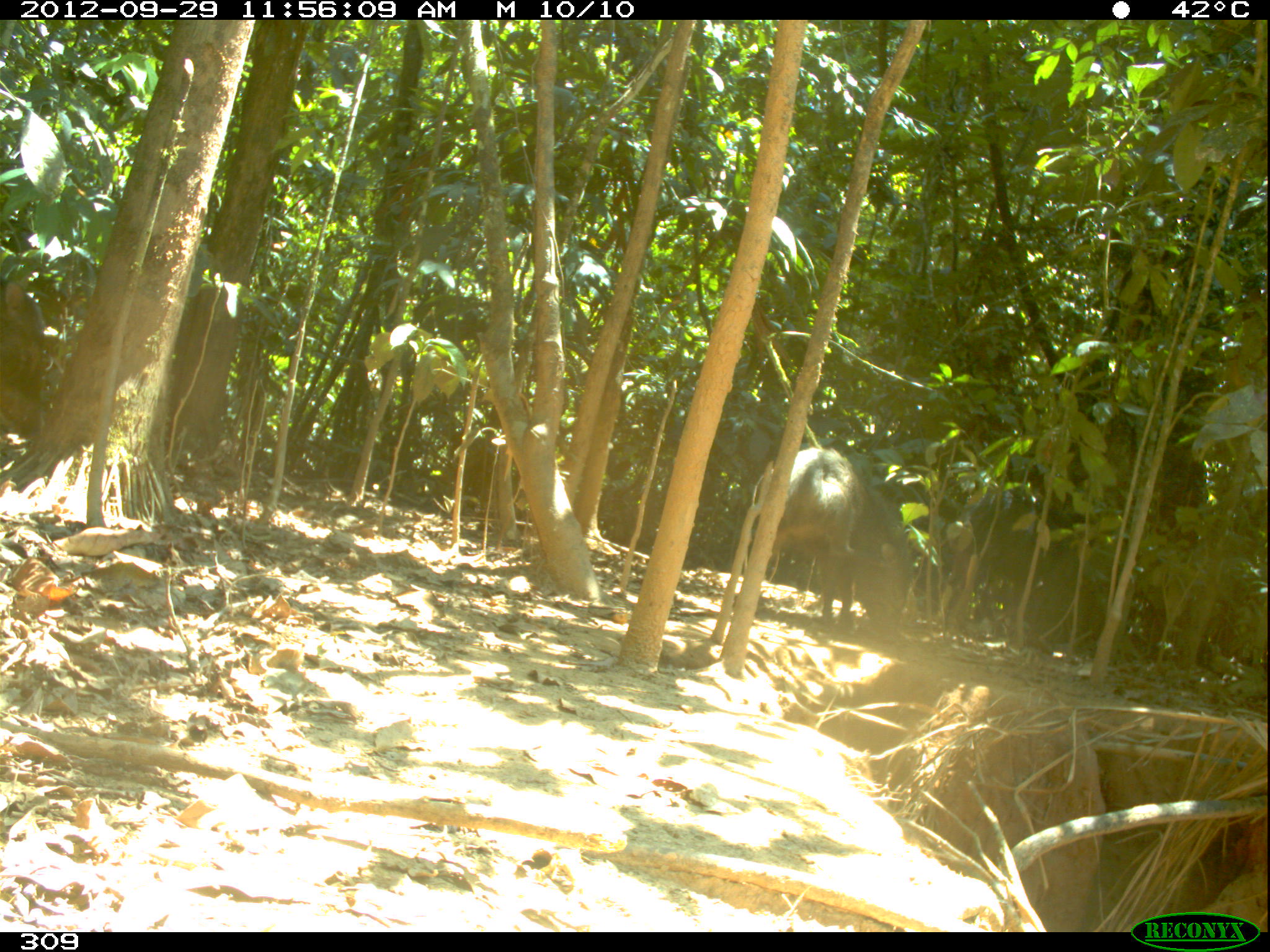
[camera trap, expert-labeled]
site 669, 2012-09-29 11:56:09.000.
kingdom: Animalia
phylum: Chordata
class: Mammalia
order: Artiodactyla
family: Tayassuidae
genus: Tayassu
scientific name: Tayassu pecari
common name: white-lipped peccary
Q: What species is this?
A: Tayassu pecari (white-lipped peccary).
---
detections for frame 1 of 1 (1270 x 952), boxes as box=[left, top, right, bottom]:
tayassu pecari: box=[775, 448, 917, 642]; box=[0, 279, 44, 439]